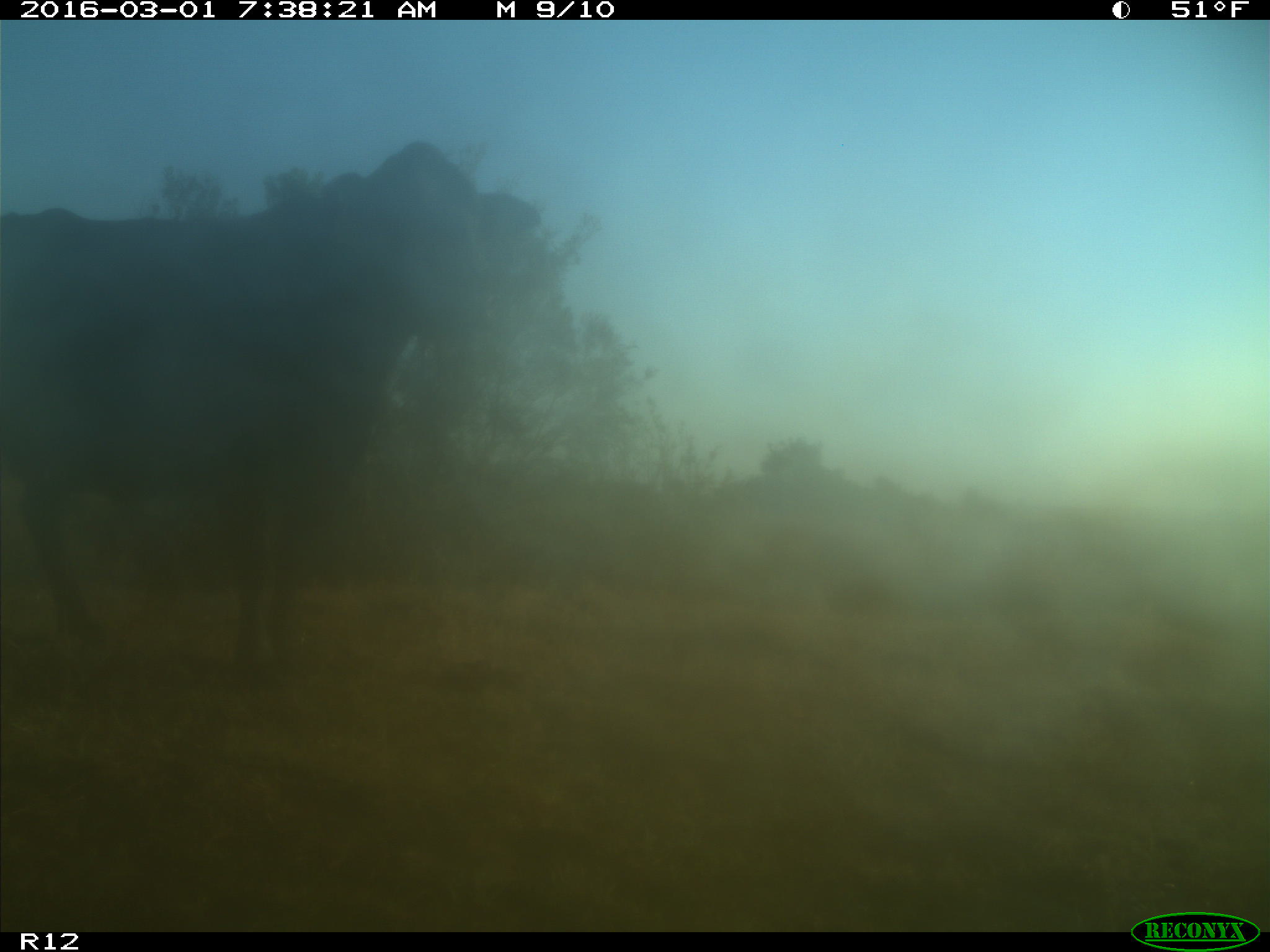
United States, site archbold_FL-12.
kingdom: Animalia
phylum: Chordata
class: Mammalia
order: Artiodactyla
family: Bovidae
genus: Bos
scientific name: Bos taurus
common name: domestic cow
Bos taurus (domestic cow).